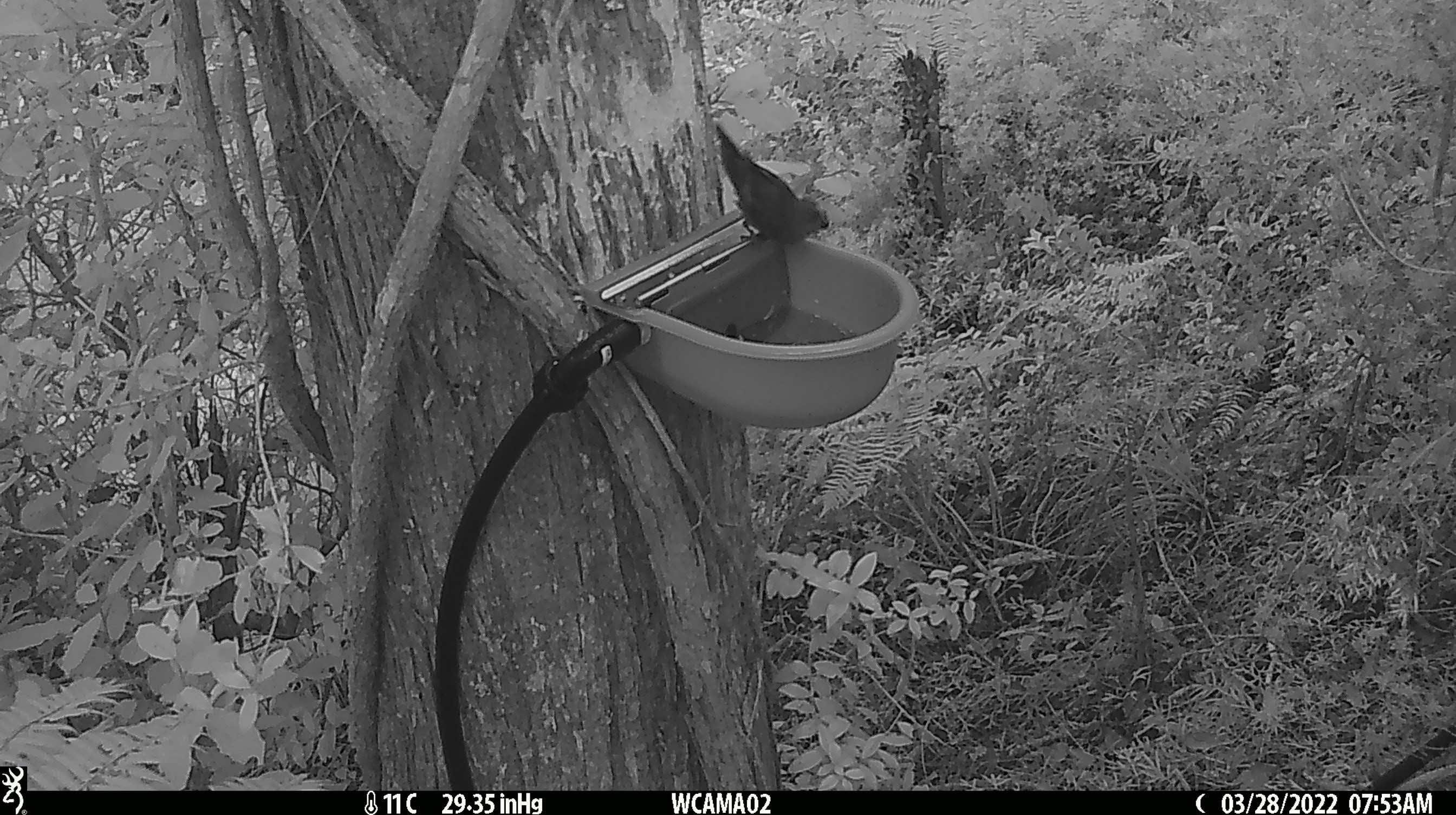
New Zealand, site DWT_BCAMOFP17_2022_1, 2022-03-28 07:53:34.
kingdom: Animalia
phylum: Chordata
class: Aves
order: Psittaciformes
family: Psittaculidae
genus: Cyanoramphus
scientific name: Cyanoramphus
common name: parakeet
Parakeet (Cyanoramphus).